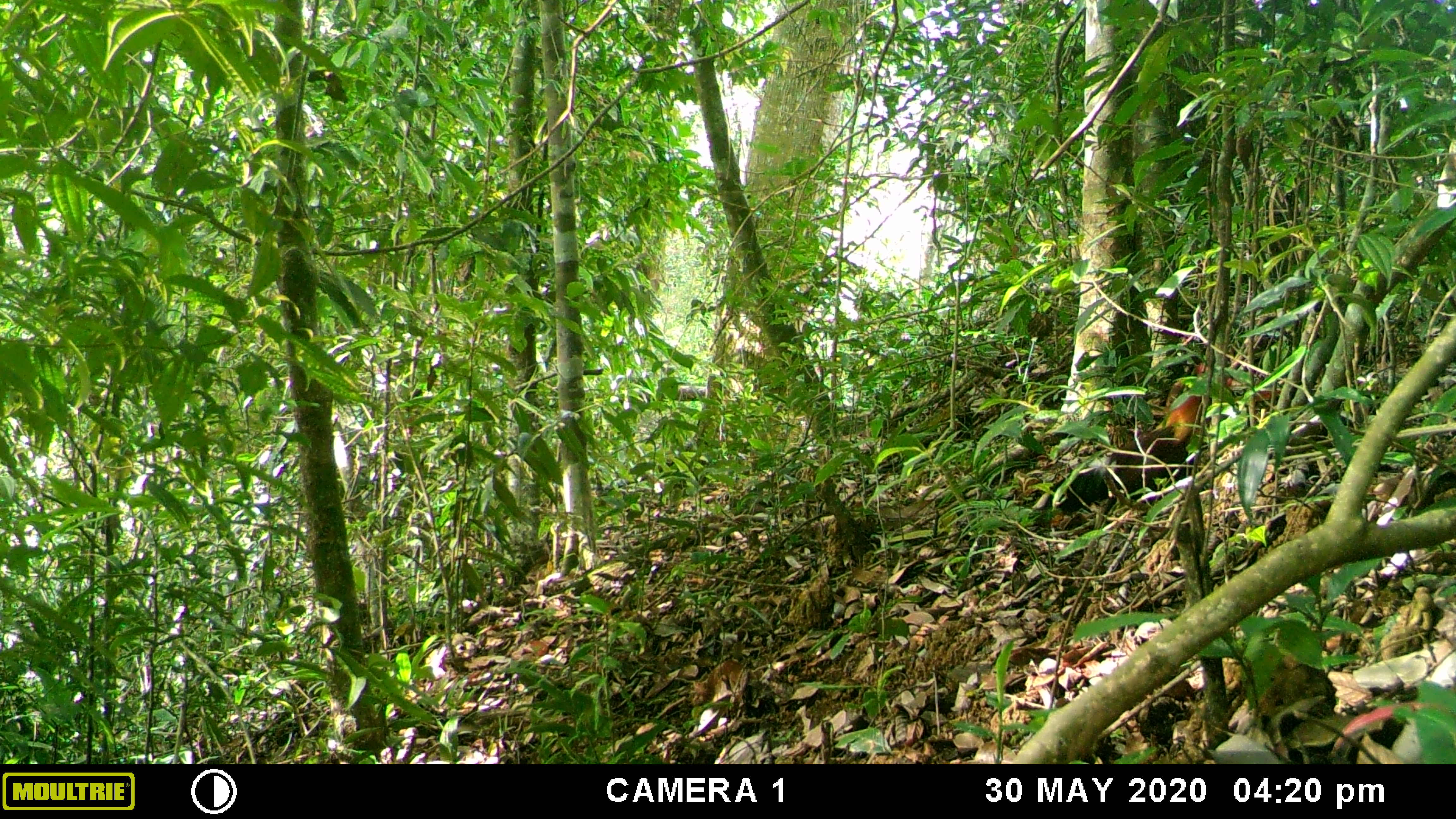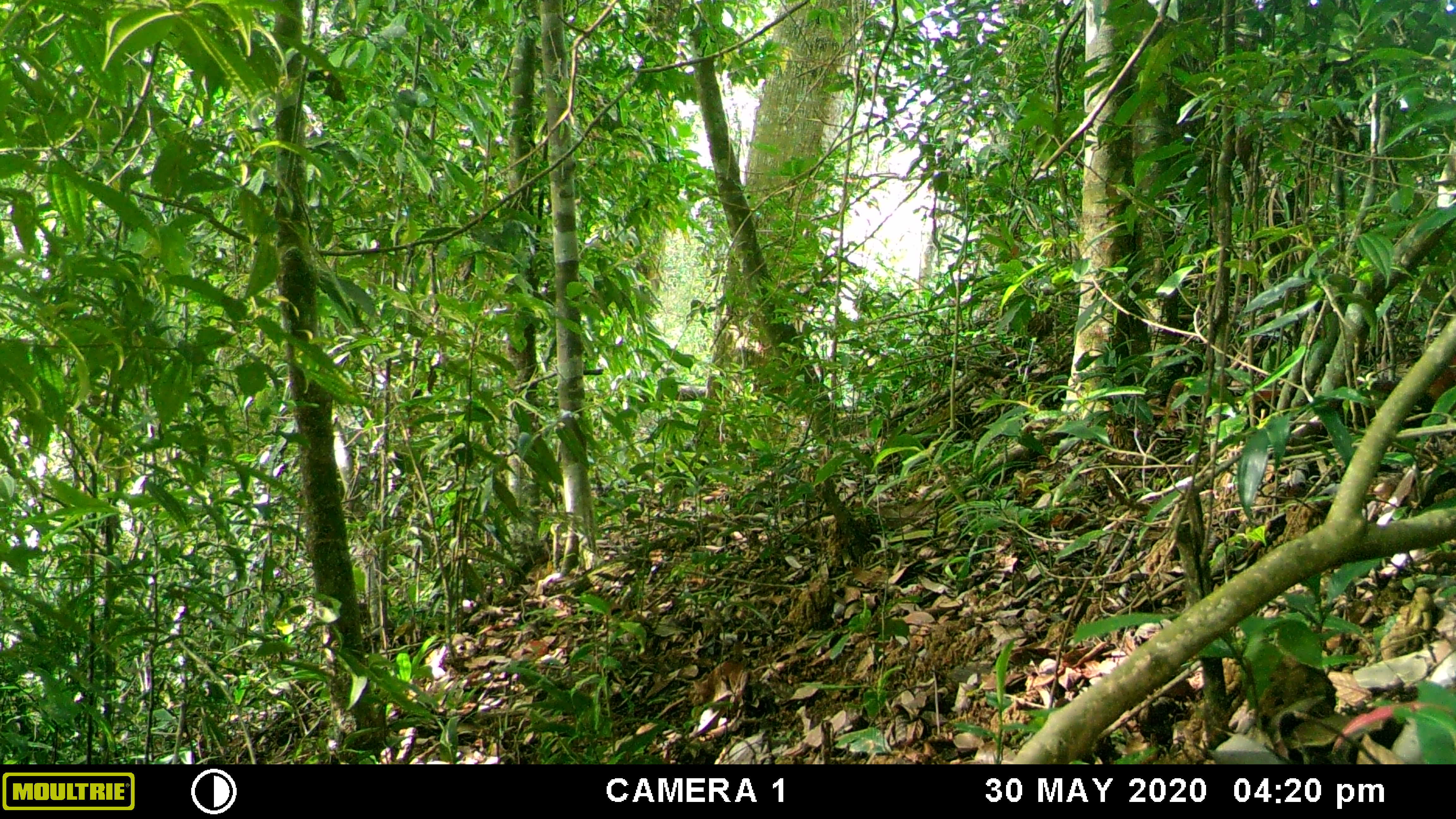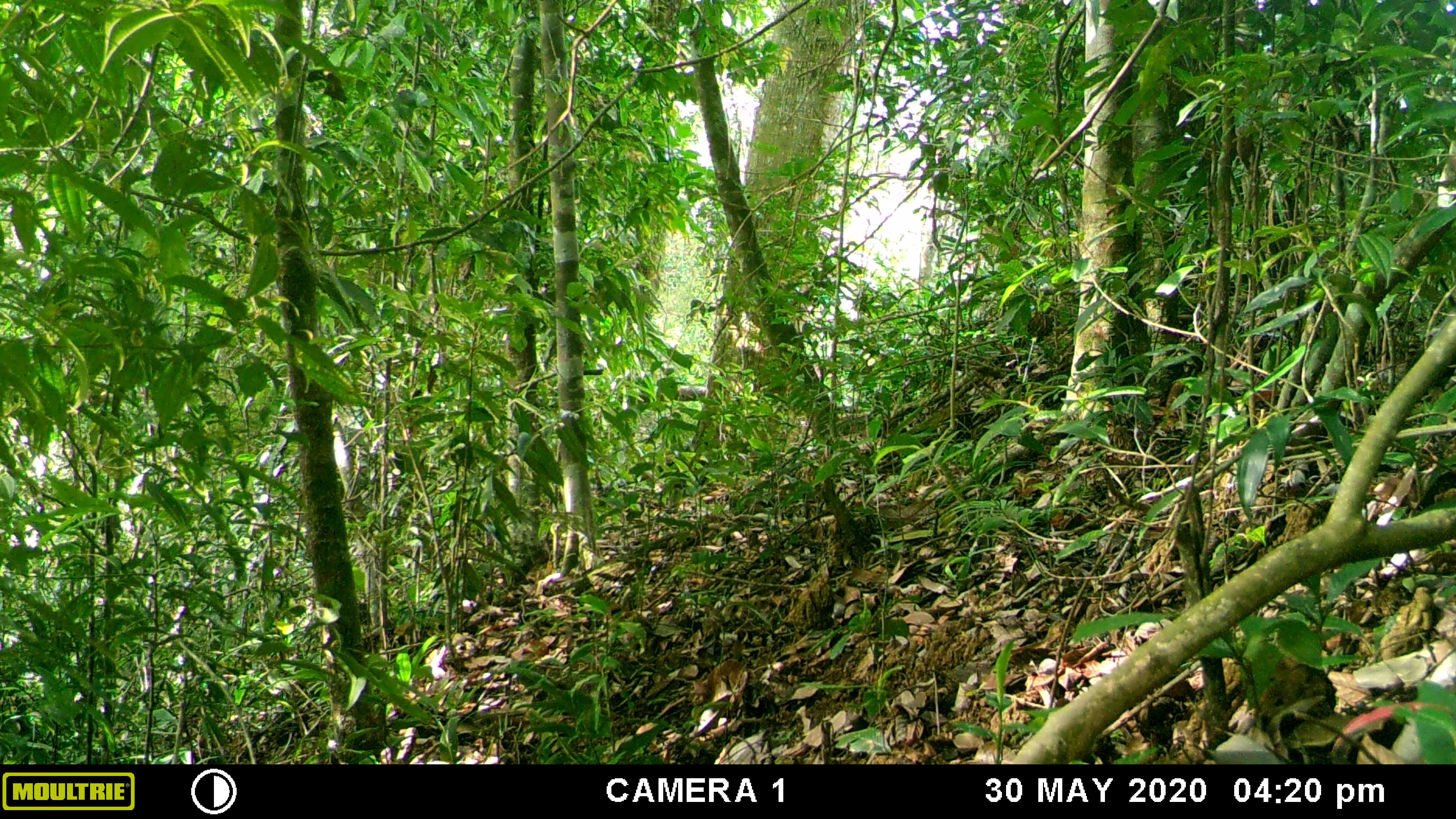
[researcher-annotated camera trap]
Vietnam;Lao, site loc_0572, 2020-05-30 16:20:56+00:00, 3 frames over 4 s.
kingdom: Animalia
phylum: Chordata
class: Aves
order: Galliformes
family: Phasianidae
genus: Gallus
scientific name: Gallus gallus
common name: red junglefowl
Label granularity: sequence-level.